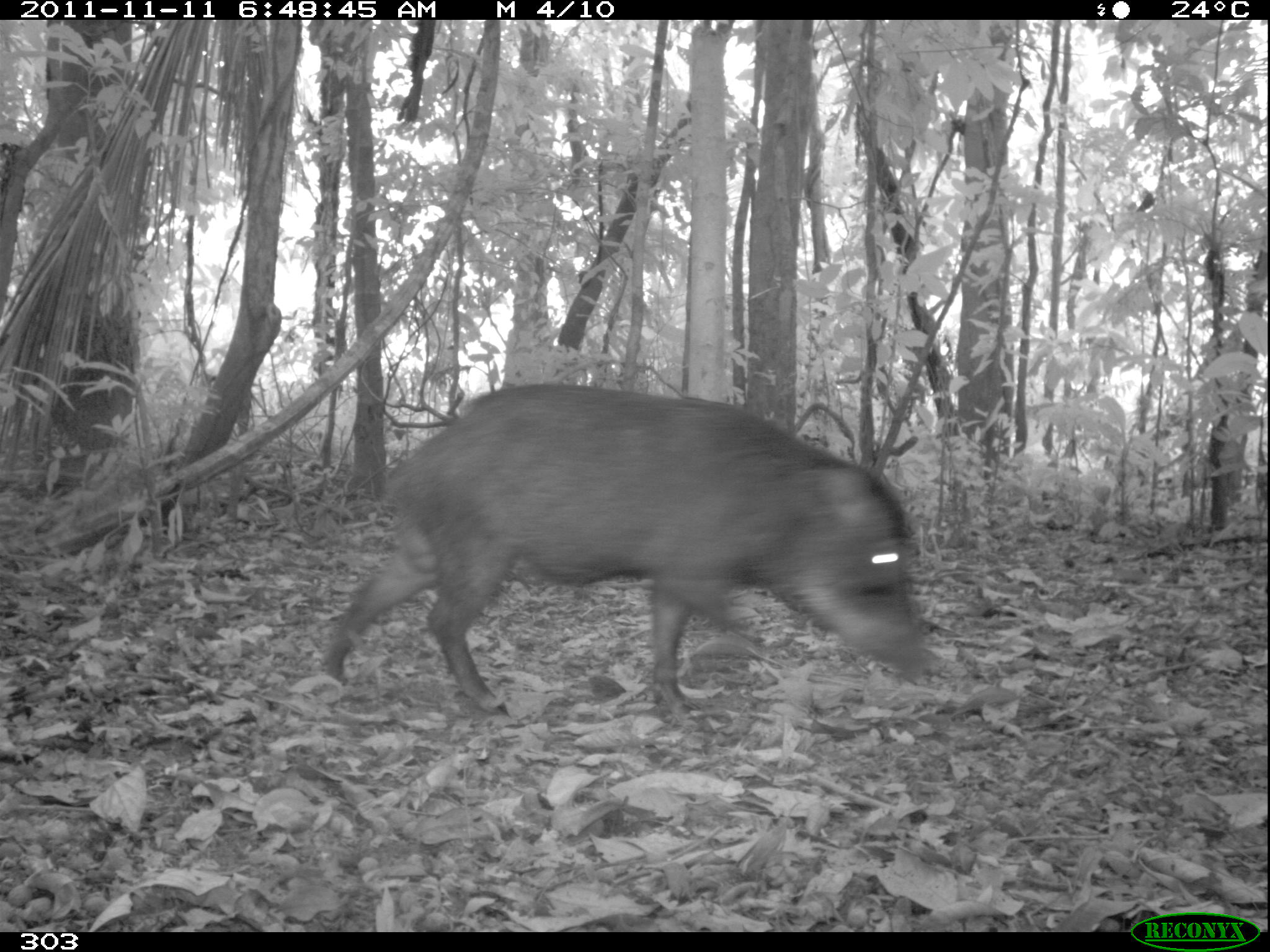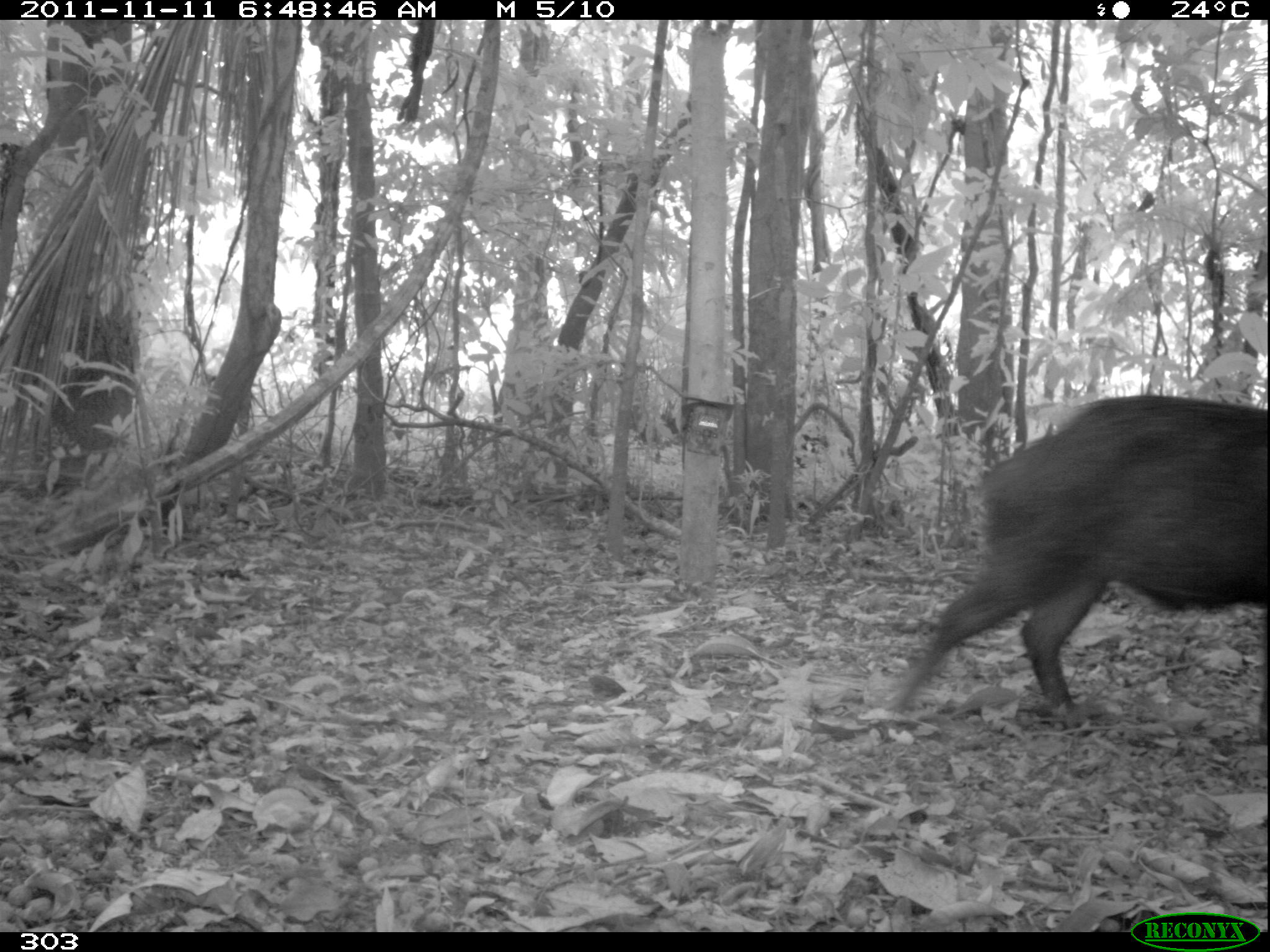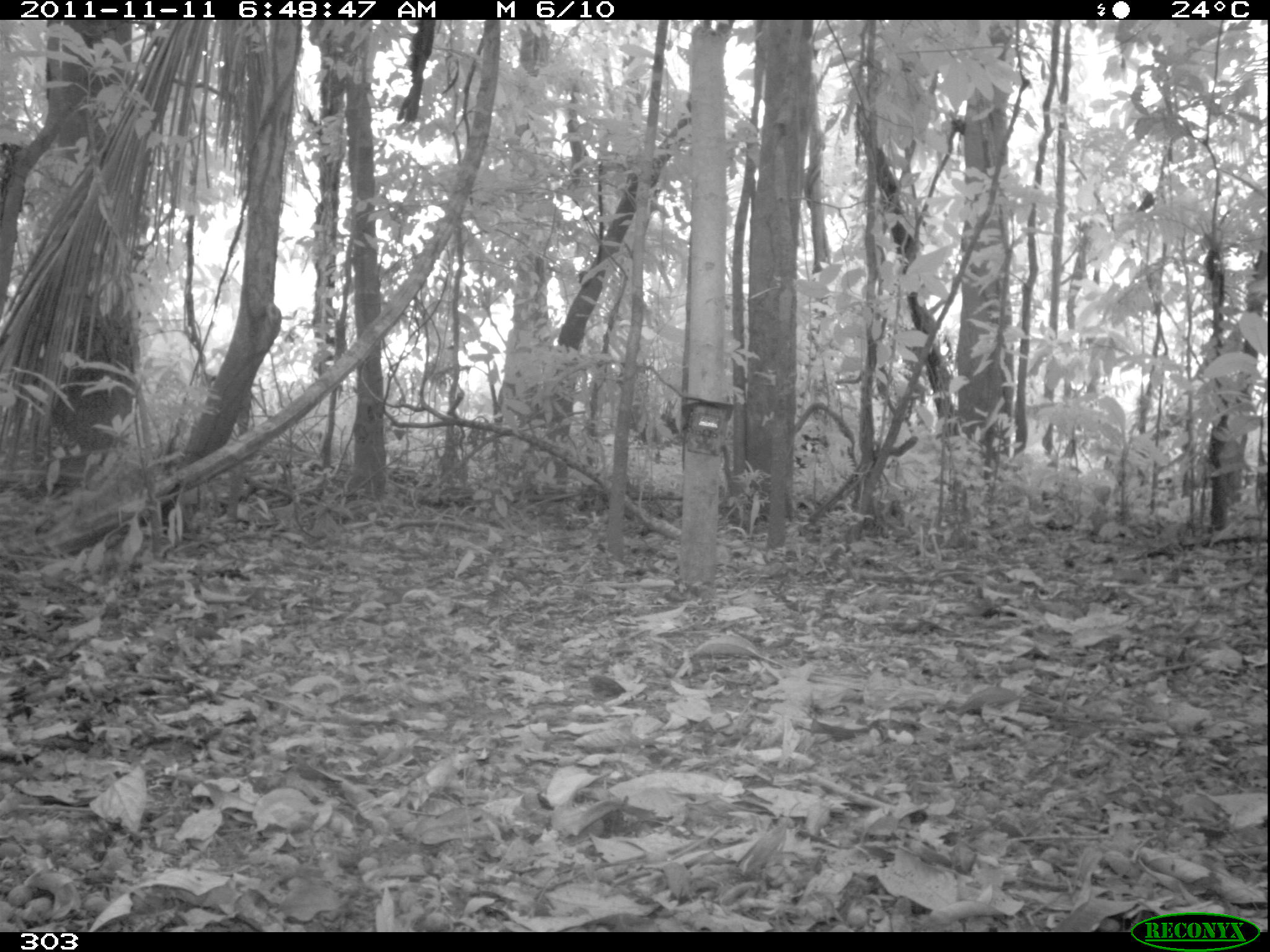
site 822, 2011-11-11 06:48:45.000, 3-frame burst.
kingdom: Animalia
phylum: Chordata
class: Mammalia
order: Artiodactyla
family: Tayassuidae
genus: Tayassu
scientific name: Tayassu pecari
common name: white-lipped peccary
Tayassu pecari (white-lipped peccary).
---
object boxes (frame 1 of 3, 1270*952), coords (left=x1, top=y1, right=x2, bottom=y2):
tayassu pecari: (left=321, top=382, right=930, bottom=720)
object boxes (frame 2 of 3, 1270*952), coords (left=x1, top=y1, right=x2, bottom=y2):
tayassu pecari: (left=886, top=393, right=1268, bottom=713)